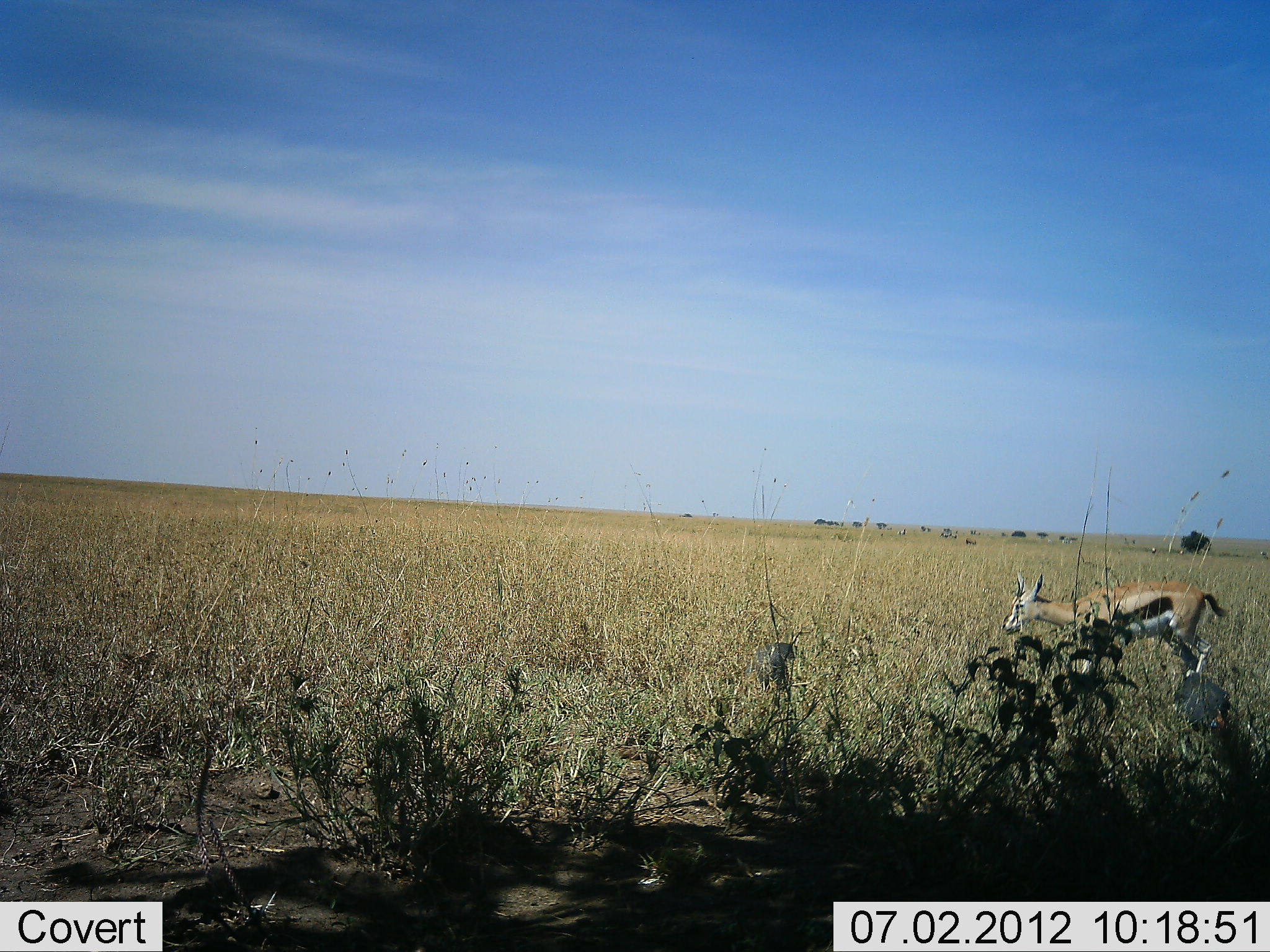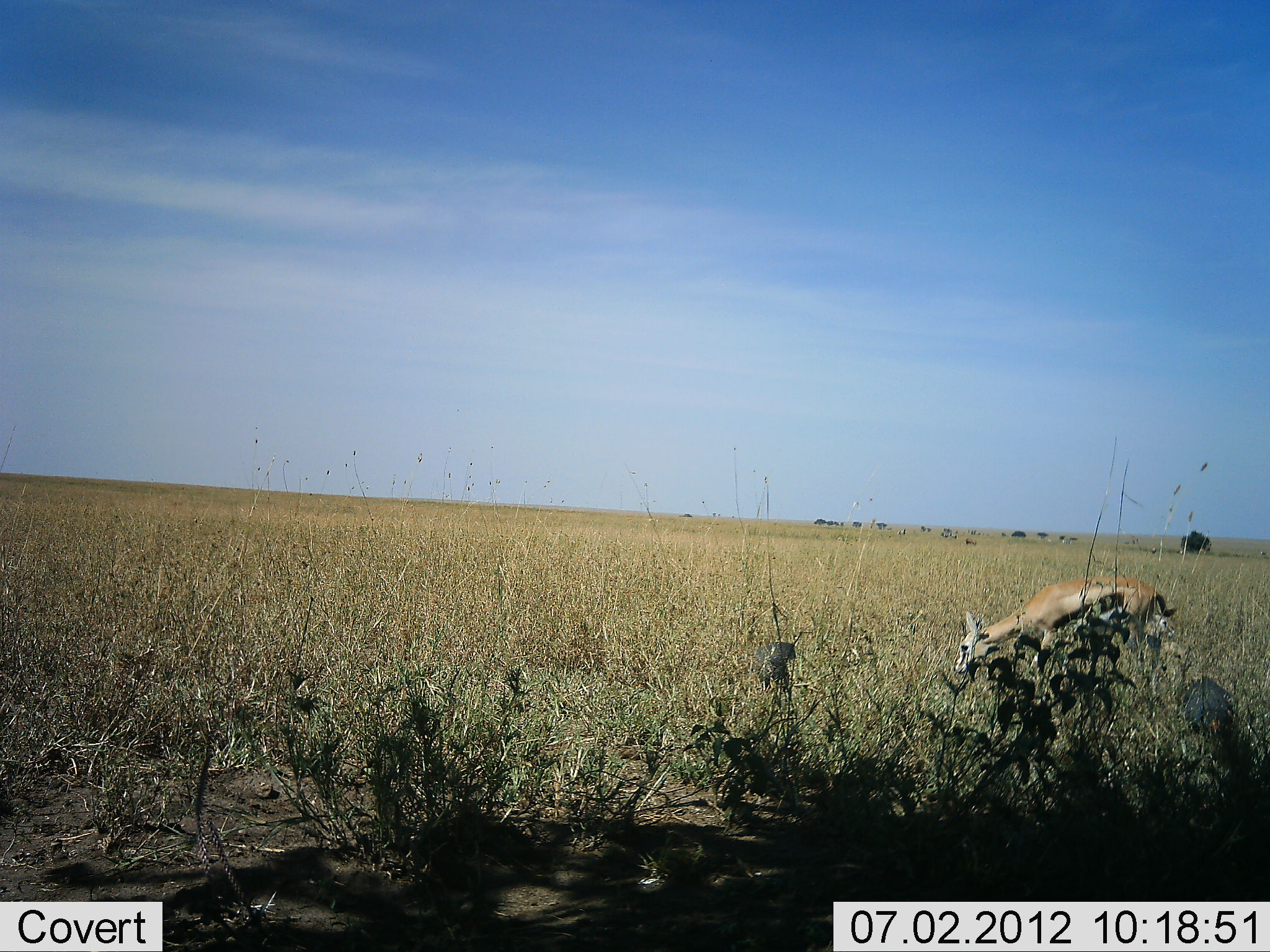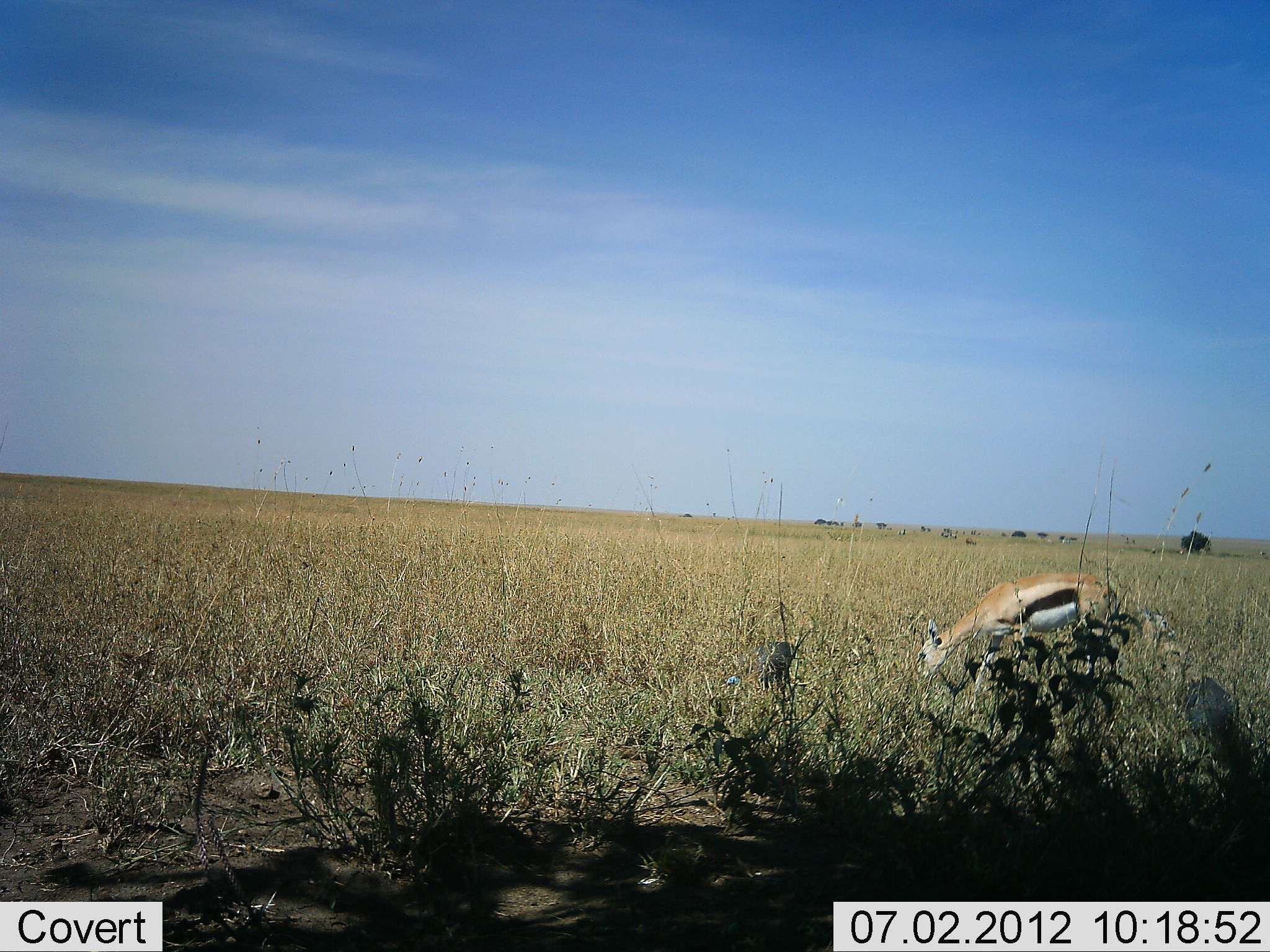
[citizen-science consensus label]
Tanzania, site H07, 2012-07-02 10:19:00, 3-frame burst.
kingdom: Animalia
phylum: Chordata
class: Mammalia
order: Artiodactyla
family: Bovidae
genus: Eudorcas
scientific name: Eudorcas thomsonii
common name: thomson's gazelle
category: gazellethomsons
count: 1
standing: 6%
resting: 6%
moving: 62%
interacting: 0%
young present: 0%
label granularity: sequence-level